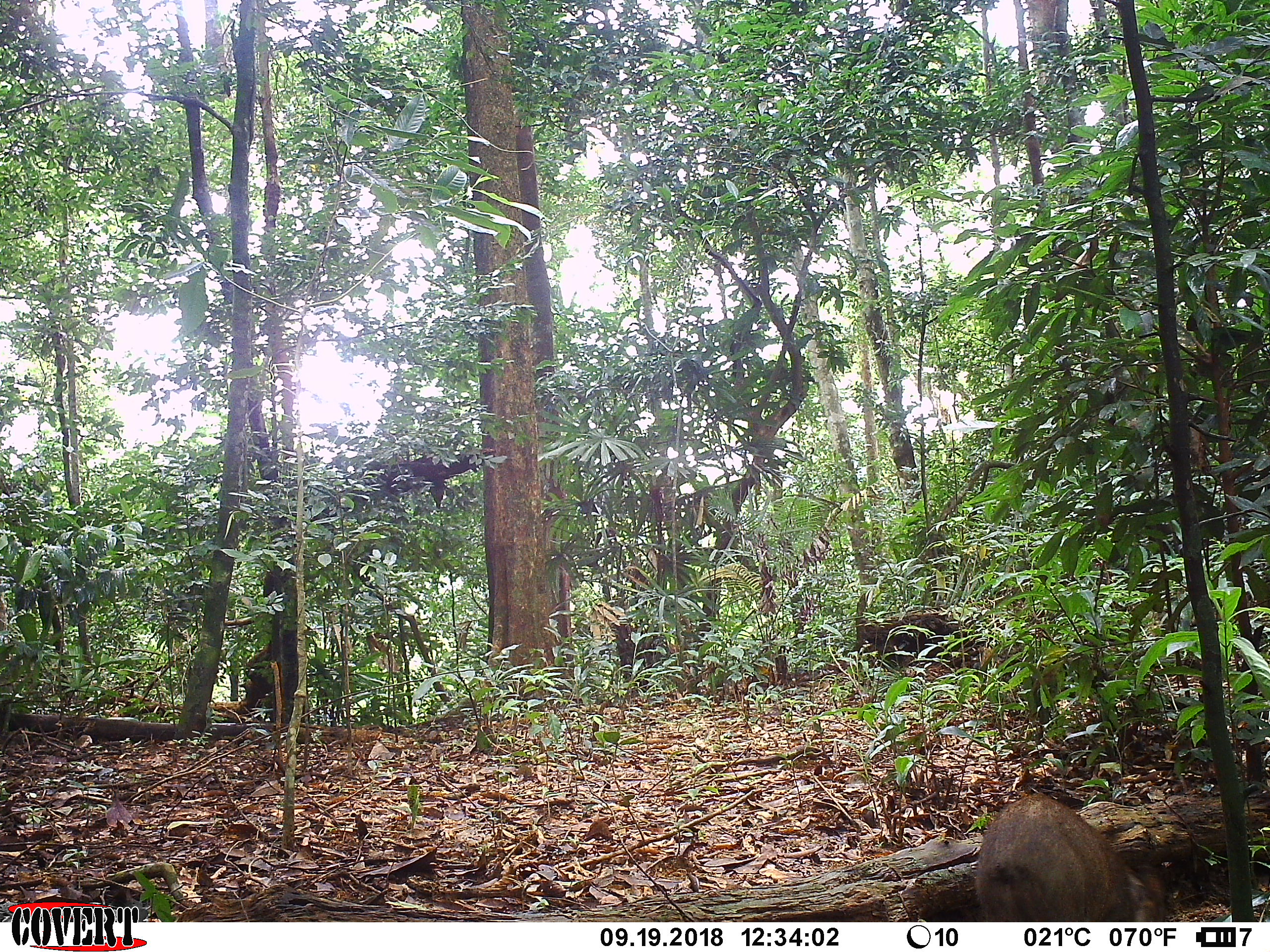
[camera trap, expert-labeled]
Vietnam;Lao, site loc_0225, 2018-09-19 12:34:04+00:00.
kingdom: Animalia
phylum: Chordata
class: Mammalia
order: Artiodactyla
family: Suidae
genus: Sus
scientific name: Sus scrofa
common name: eurasian wild pig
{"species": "eurasian wild pig (Sus scrofa)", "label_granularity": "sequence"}